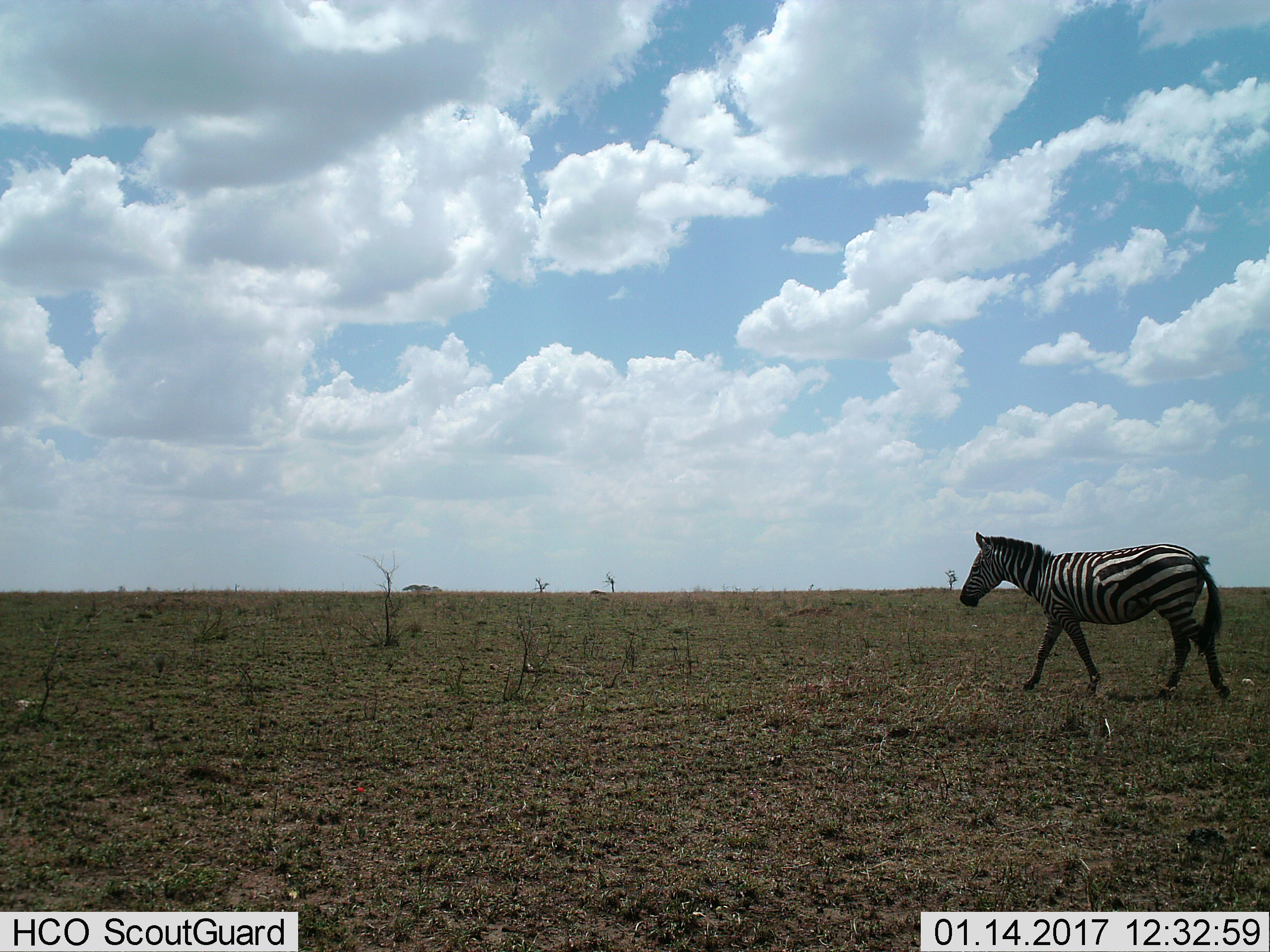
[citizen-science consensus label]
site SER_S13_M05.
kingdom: Animalia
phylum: Chordata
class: Mammalia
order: Perissodactyla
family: Equidae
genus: Equus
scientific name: Equus quagga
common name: plains zebra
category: zebraplains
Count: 1.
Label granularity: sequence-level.